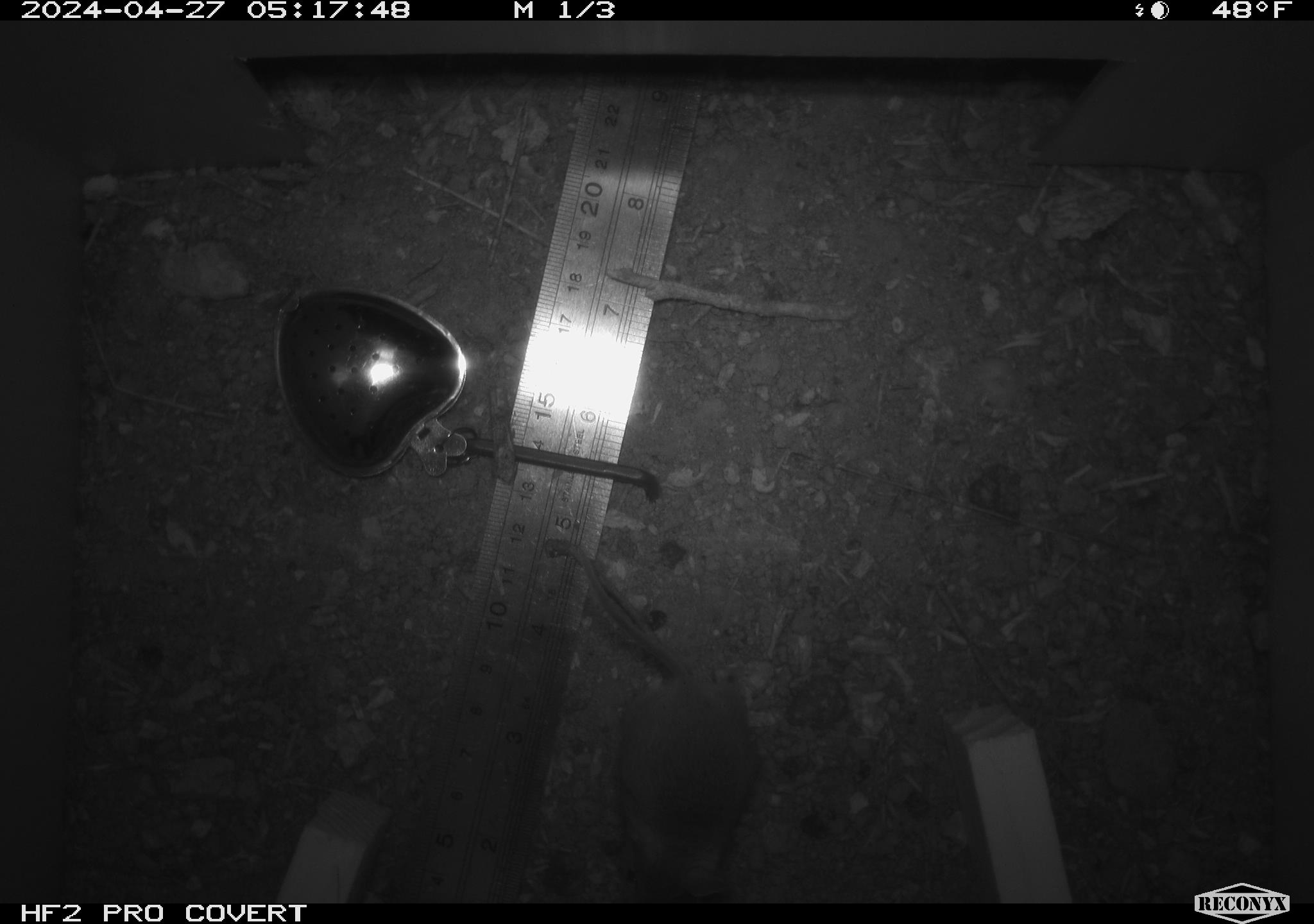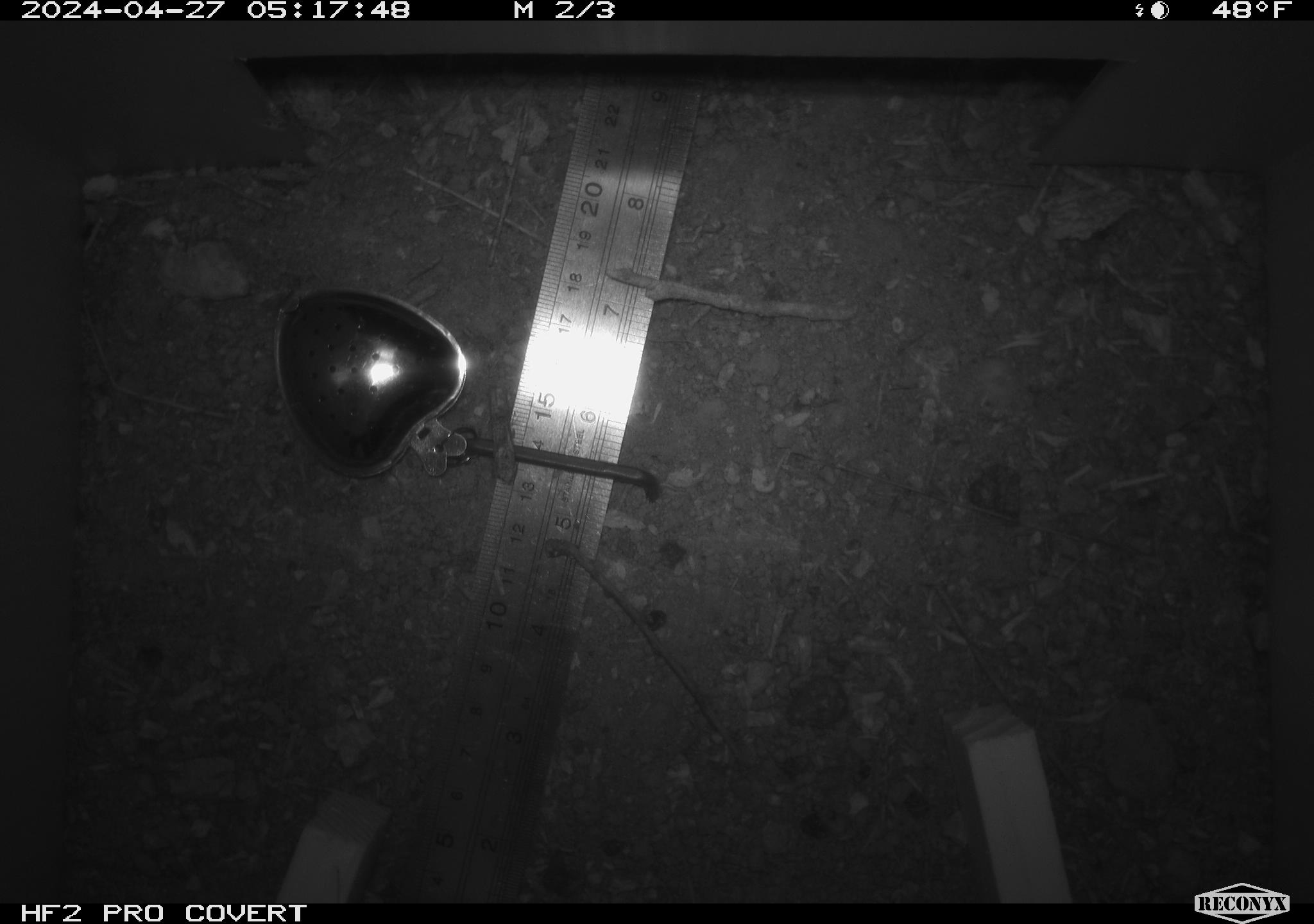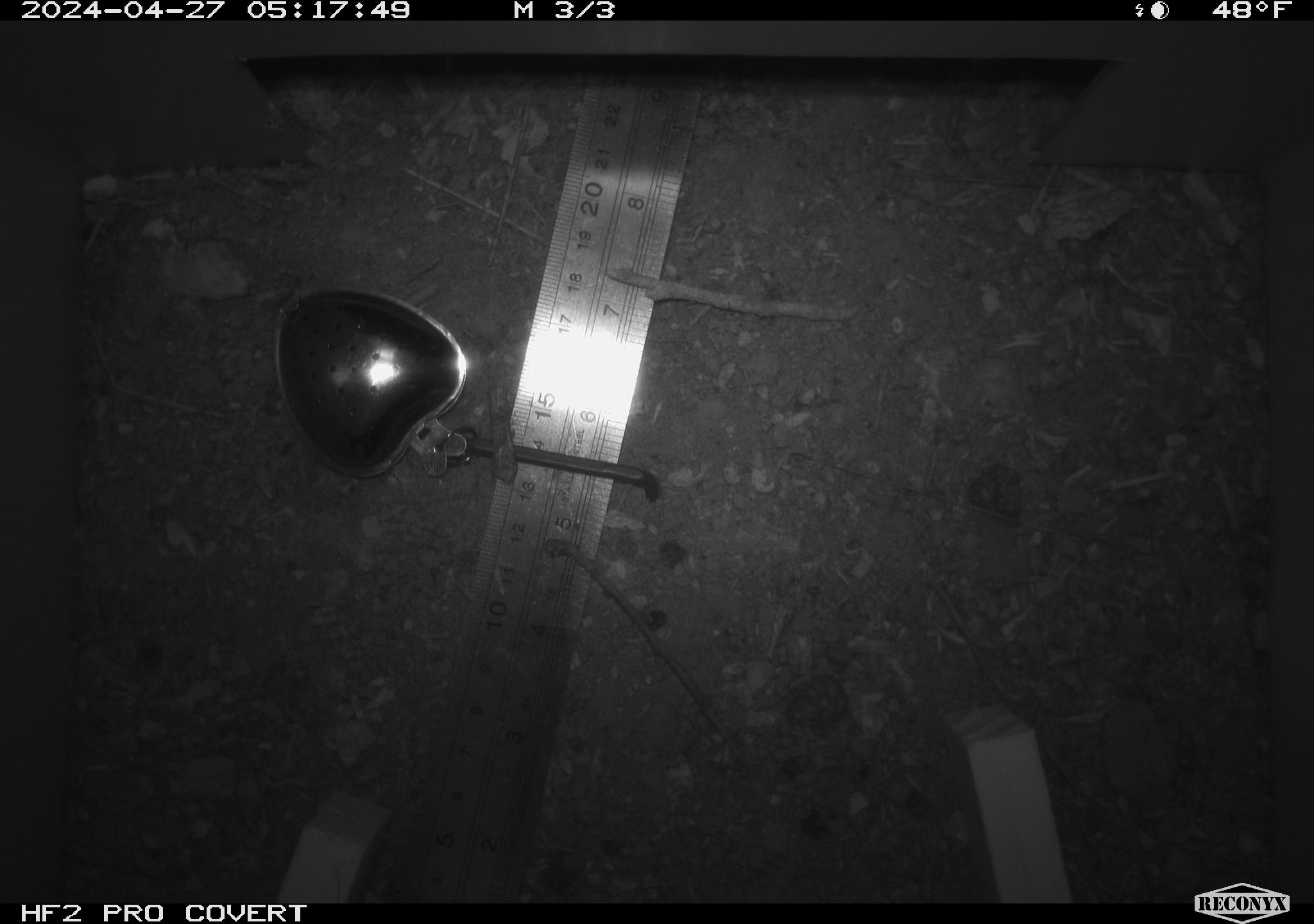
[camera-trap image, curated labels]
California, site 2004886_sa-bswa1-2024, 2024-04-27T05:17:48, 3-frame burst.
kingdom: Animalia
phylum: Chordata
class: Mammalia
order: Rodentia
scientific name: Rodentia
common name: mouse species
Mouse species (Rodentia).